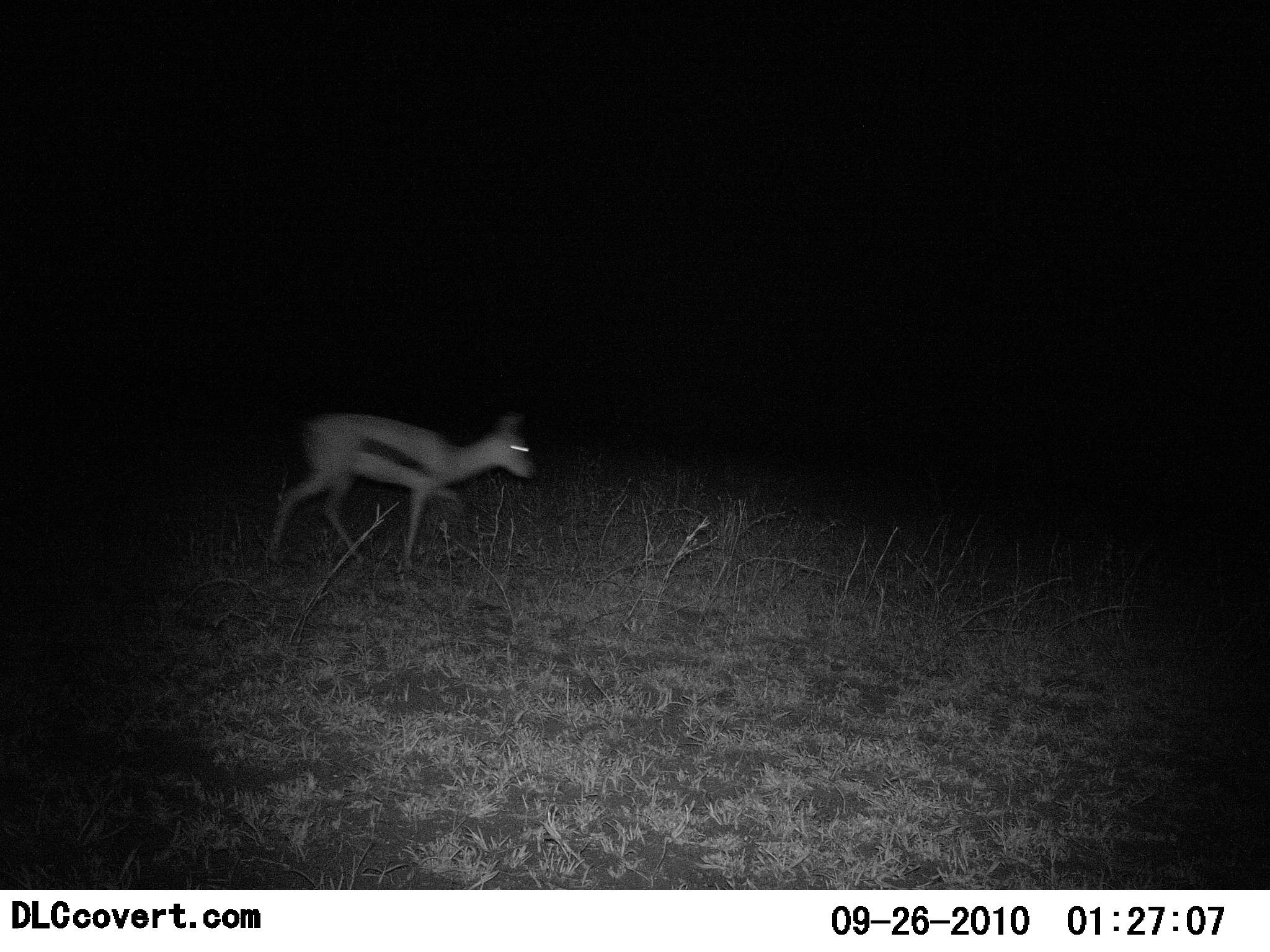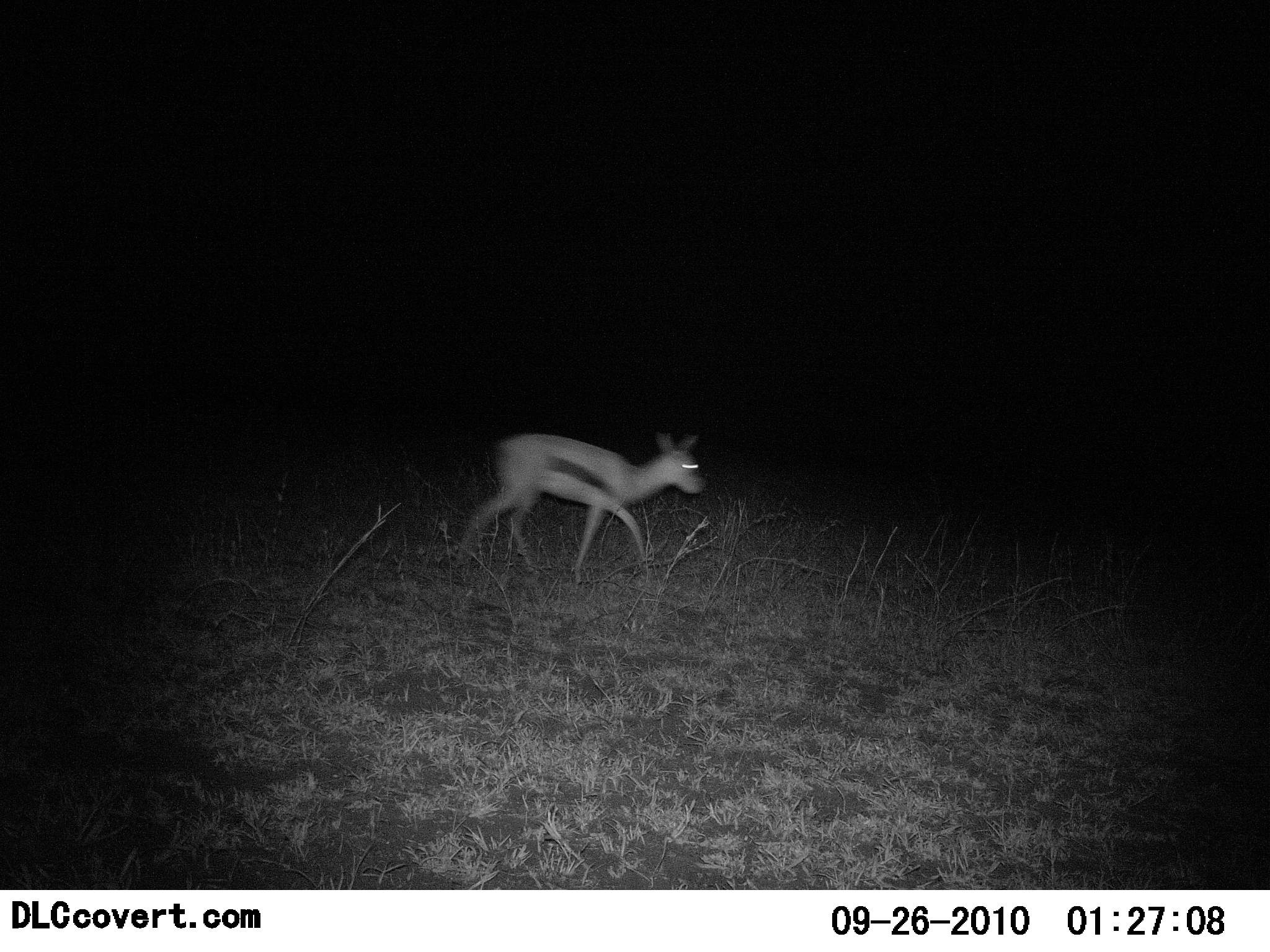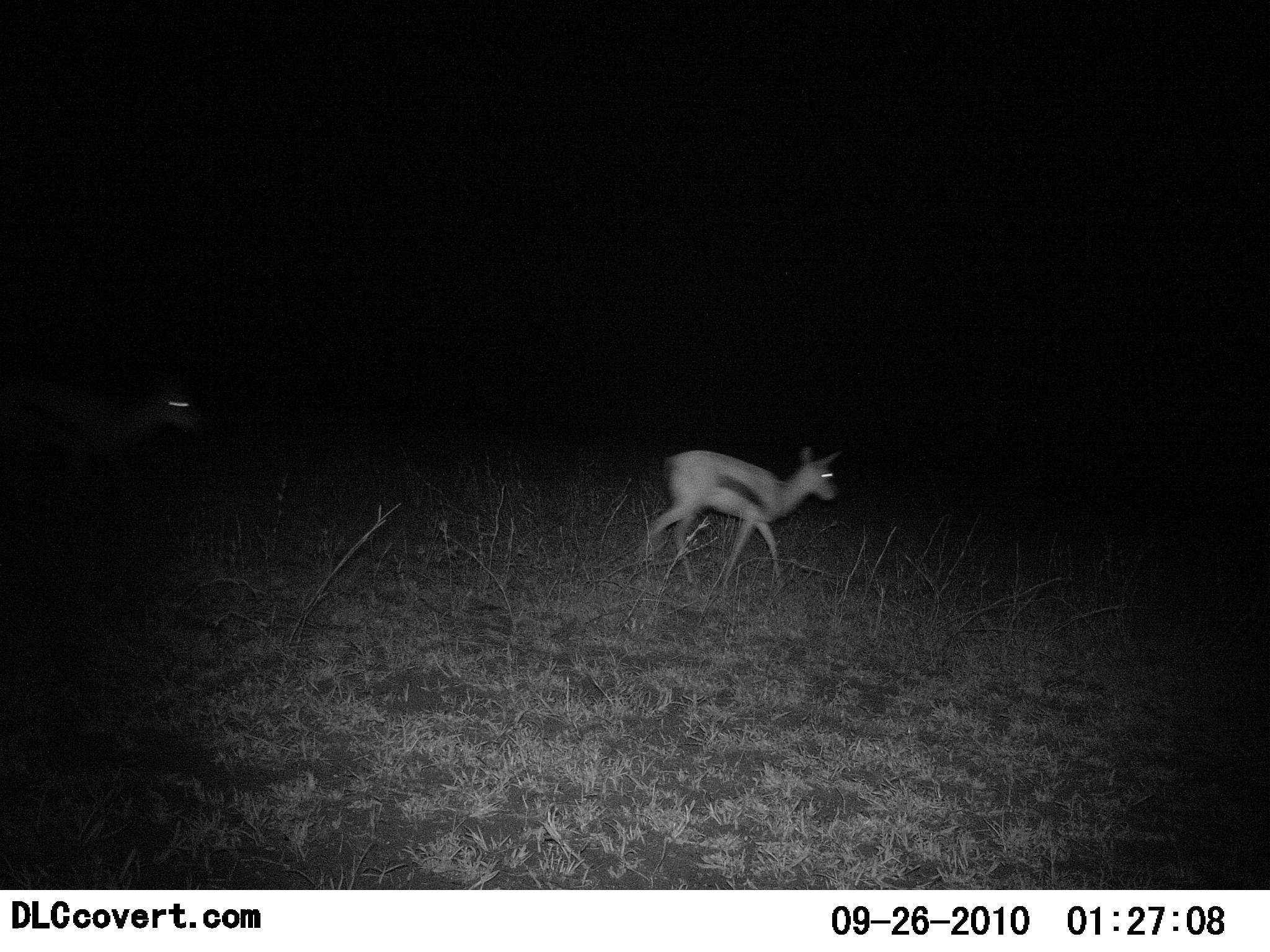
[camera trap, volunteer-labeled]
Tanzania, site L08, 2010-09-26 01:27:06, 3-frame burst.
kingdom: Animalia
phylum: Chordata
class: Mammalia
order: Artiodactyla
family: Bovidae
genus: Eudorcas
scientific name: Eudorcas thomsonii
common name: thomson's gazelle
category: gazellethomsons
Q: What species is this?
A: Gazellethomsons (thomson's gazelle) (Eudorcas thomsonii).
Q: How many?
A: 2.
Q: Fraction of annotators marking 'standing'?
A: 0%.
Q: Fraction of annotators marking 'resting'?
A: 0%.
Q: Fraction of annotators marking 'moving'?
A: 100%.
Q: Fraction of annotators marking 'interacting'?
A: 0%.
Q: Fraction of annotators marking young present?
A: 8%.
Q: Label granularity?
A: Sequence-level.